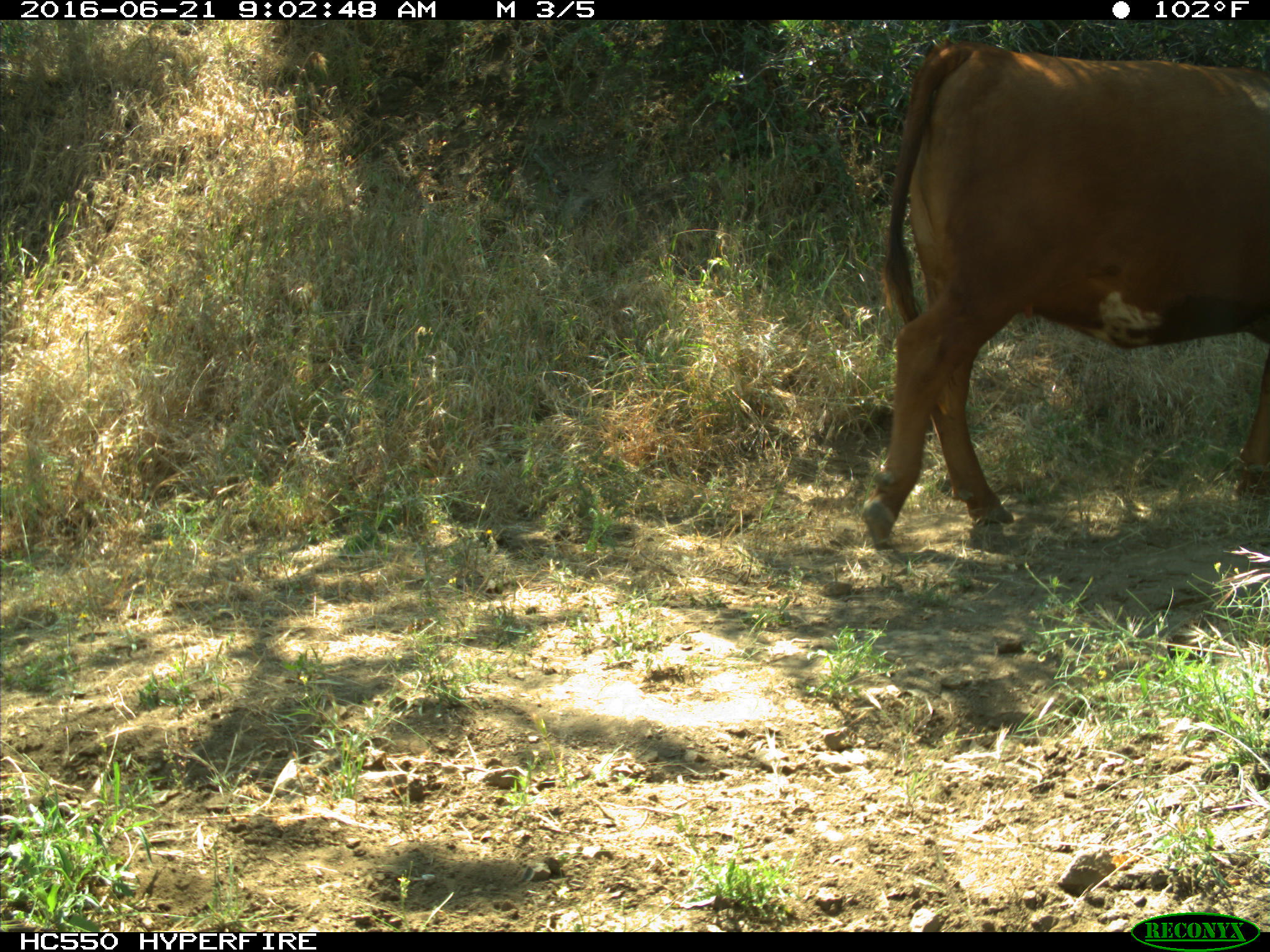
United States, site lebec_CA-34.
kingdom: Animalia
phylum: Chordata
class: Mammalia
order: Artiodactyla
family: Bovidae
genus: Bos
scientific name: Bos taurus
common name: domestic cow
Bos taurus (domestic cow).